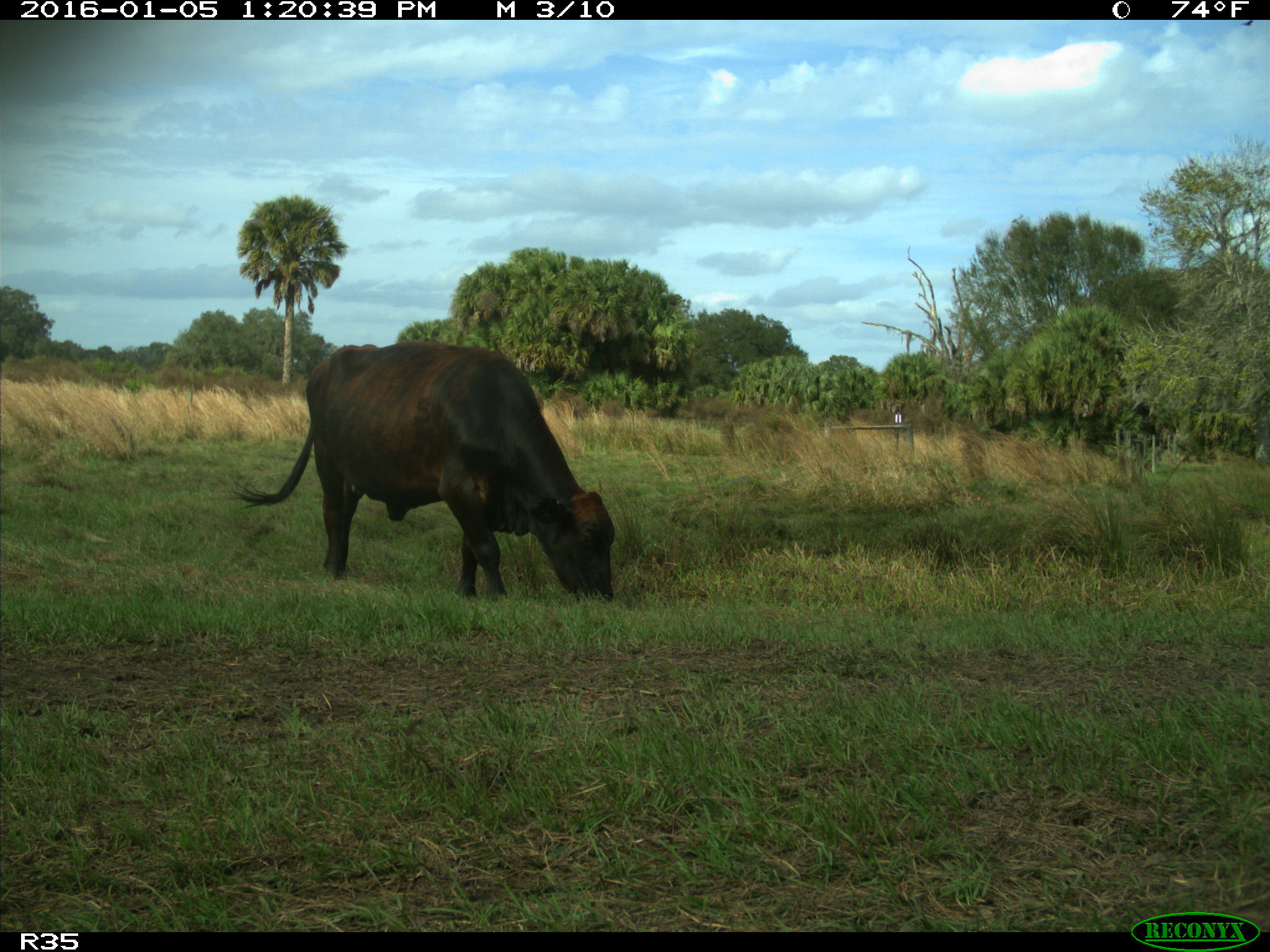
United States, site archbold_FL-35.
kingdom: Animalia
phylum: Chordata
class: Mammalia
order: Artiodactyla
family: Bovidae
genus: Bos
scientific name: Bos taurus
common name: domestic cow